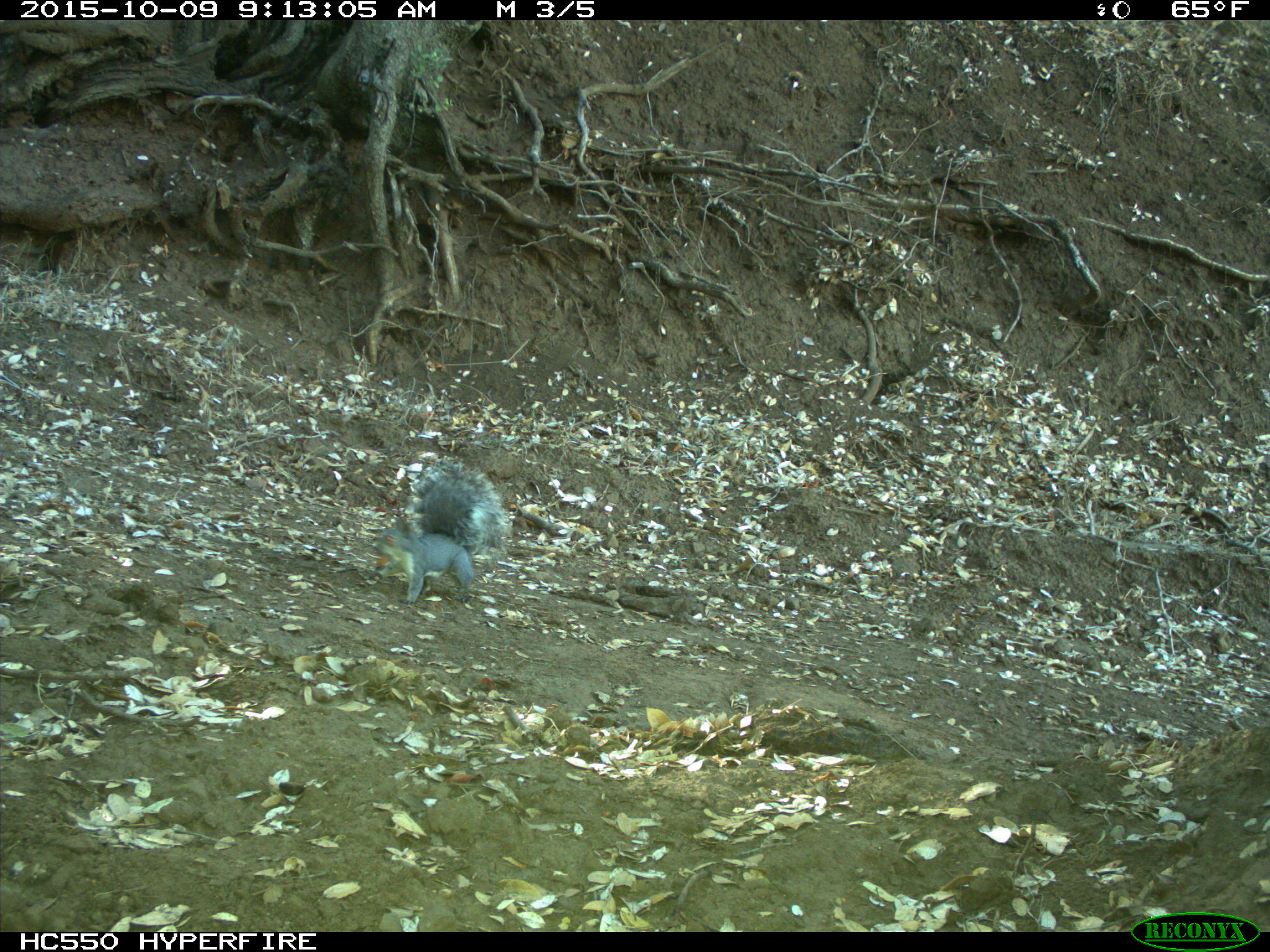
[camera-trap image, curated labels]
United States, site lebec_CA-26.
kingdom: Animalia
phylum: Chordata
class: Mammalia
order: Rodentia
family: Sciuridae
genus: Sciurus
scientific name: Sciurus carolinensis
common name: eastern gray squirrel